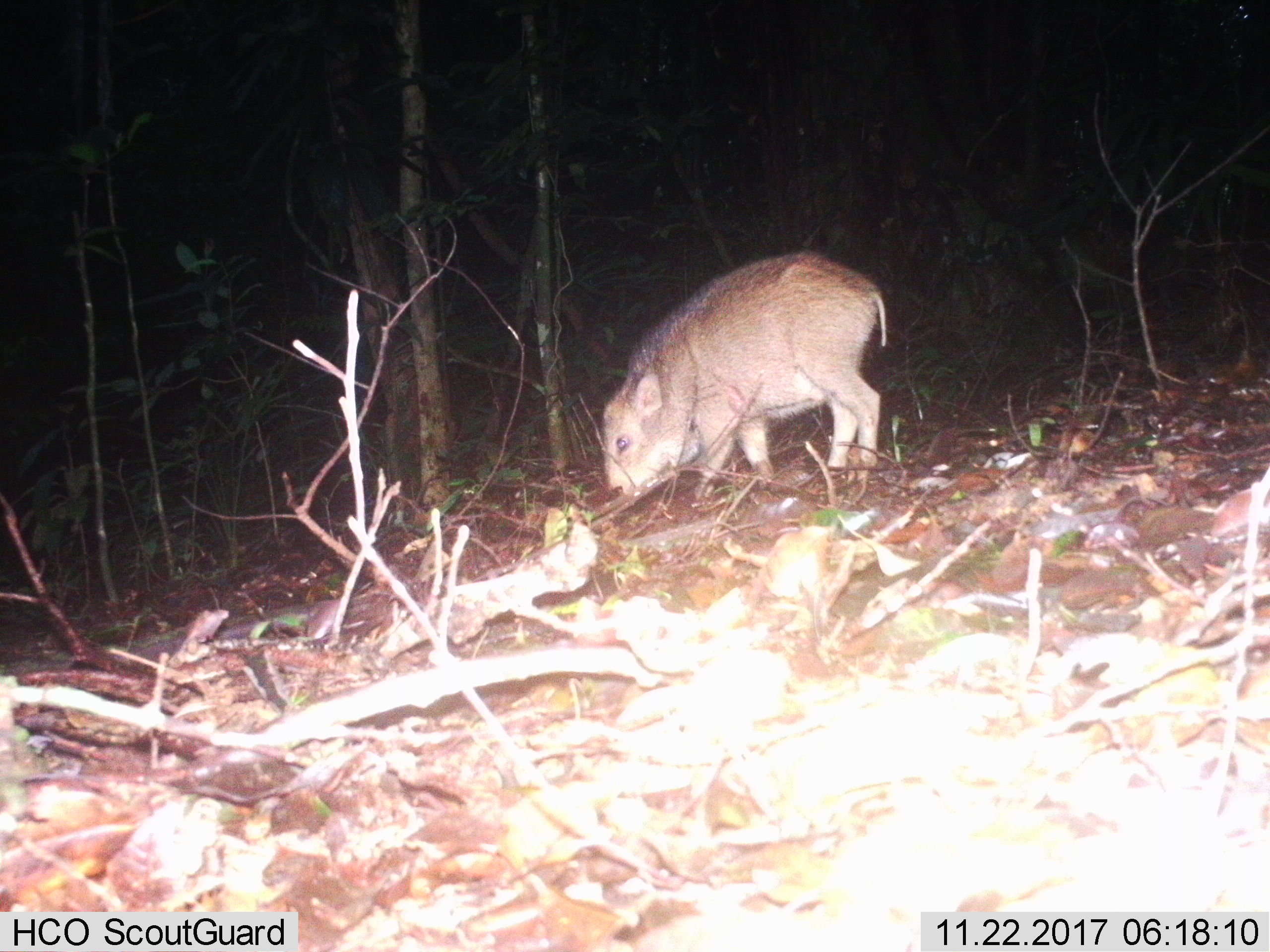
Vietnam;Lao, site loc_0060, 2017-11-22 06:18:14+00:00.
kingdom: Animalia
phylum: Chordata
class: Mammalia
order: Artiodactyla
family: Suidae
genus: Sus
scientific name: Sus scrofa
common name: eurasian wild pig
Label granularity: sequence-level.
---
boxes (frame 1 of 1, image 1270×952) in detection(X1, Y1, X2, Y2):
eurasian wild pig: detection(603, 252, 886, 494)